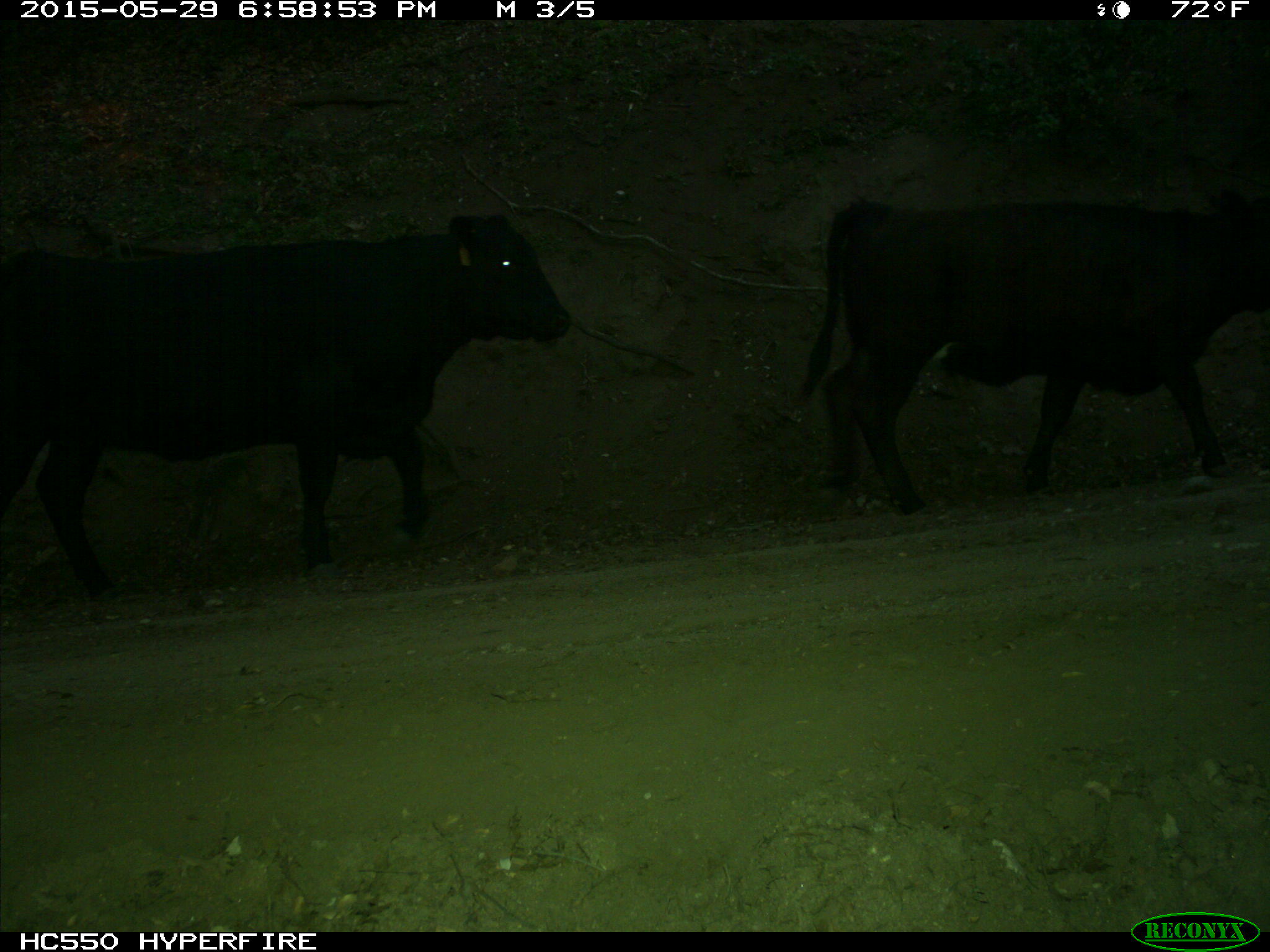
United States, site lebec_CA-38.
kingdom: Animalia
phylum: Chordata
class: Mammalia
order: Artiodactyla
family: Bovidae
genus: Bos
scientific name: Bos taurus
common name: domestic cow